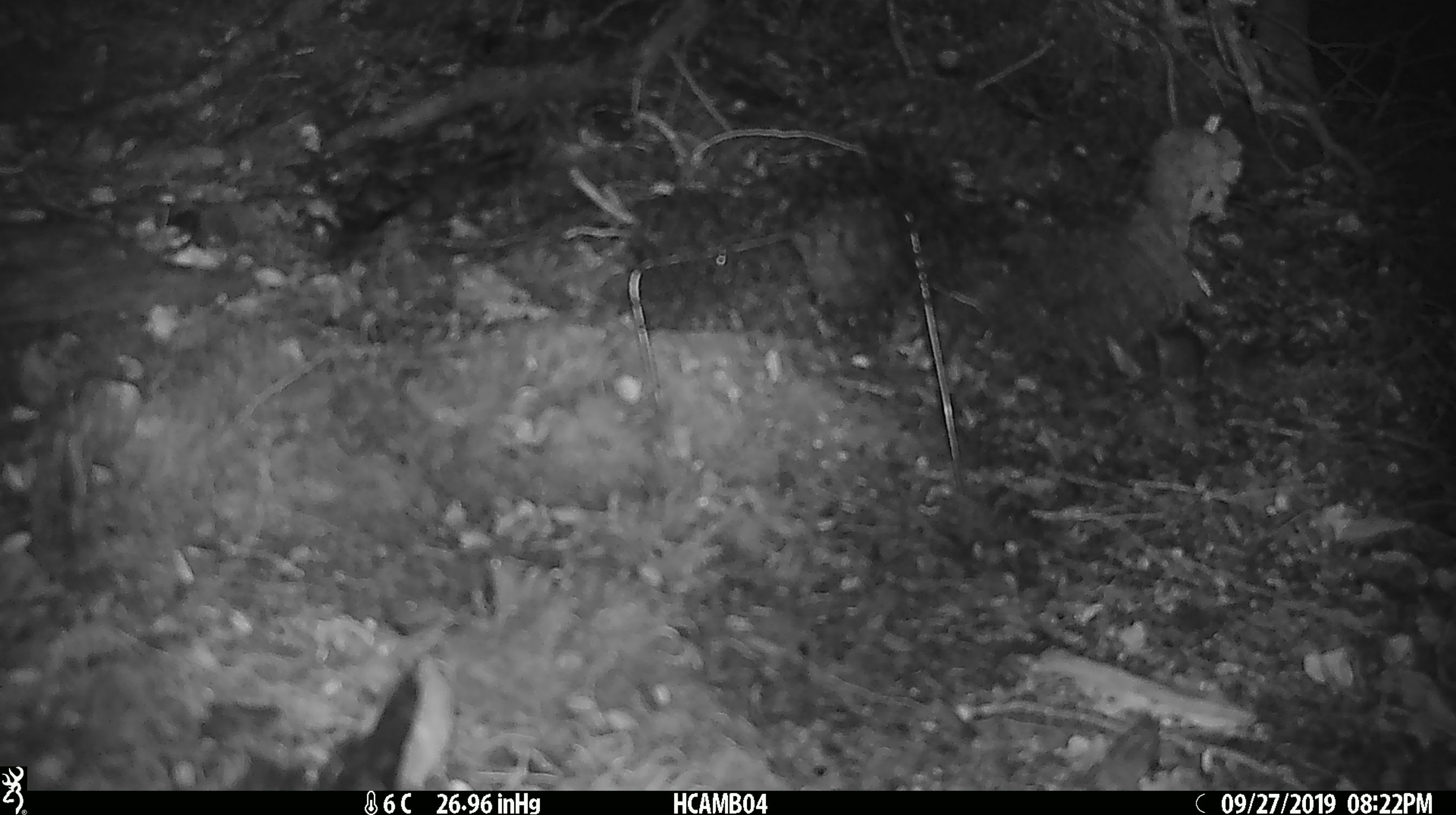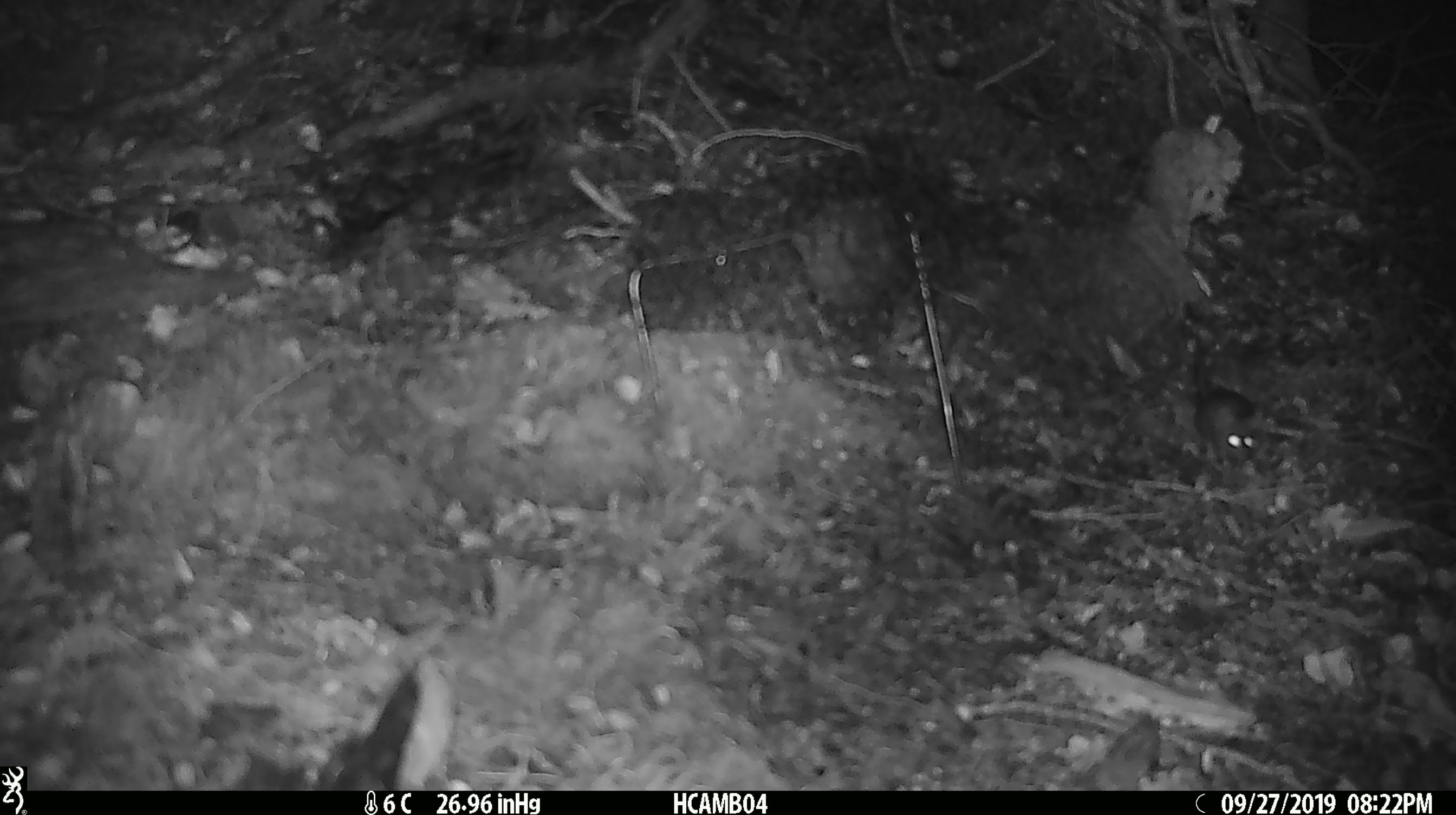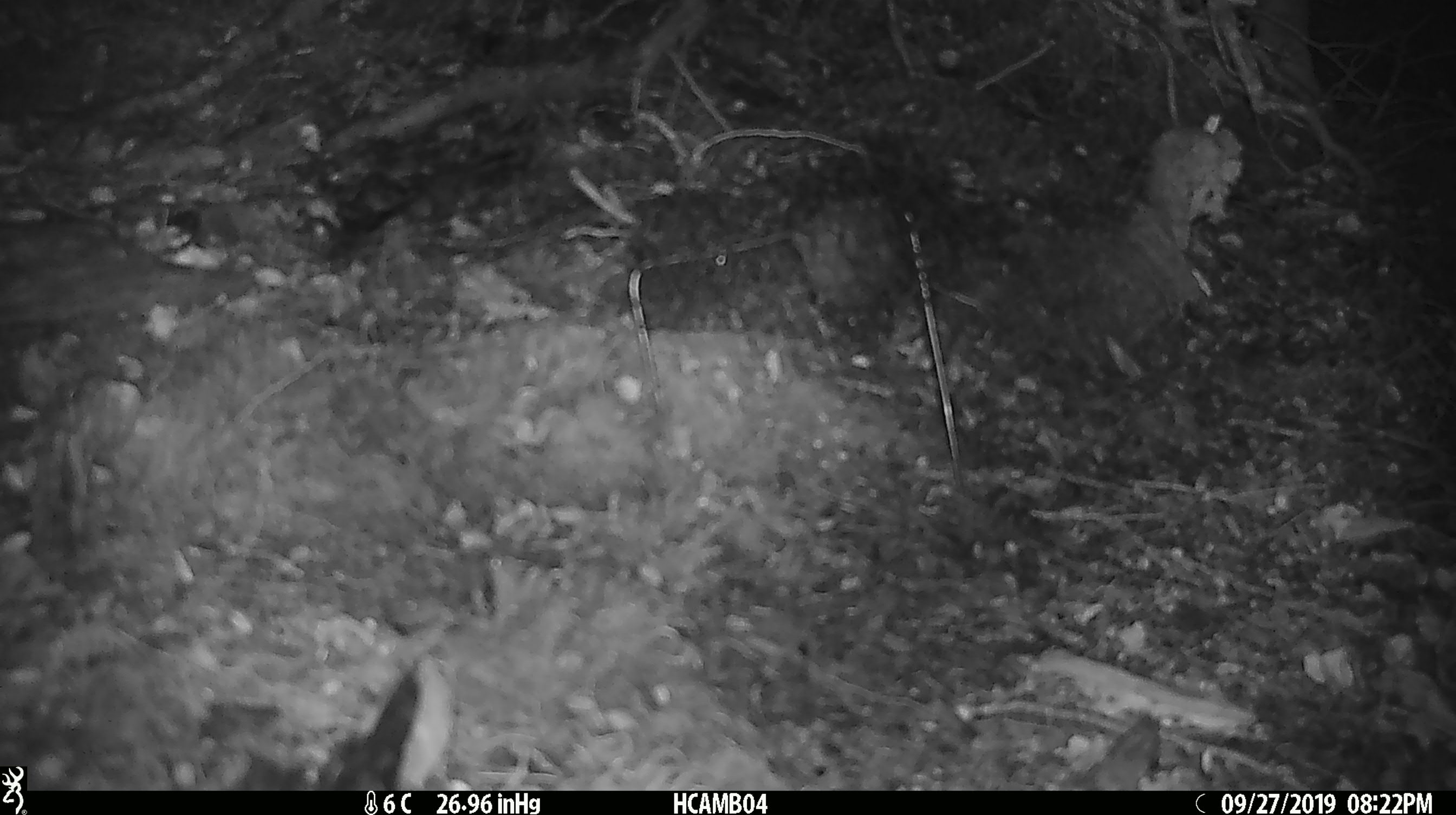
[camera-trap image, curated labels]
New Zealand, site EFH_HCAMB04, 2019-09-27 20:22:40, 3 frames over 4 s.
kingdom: Animalia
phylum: Chordata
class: Mammalia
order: Rodentia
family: Muridae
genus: Mus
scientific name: Mus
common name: mouse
Mouse (Mus).